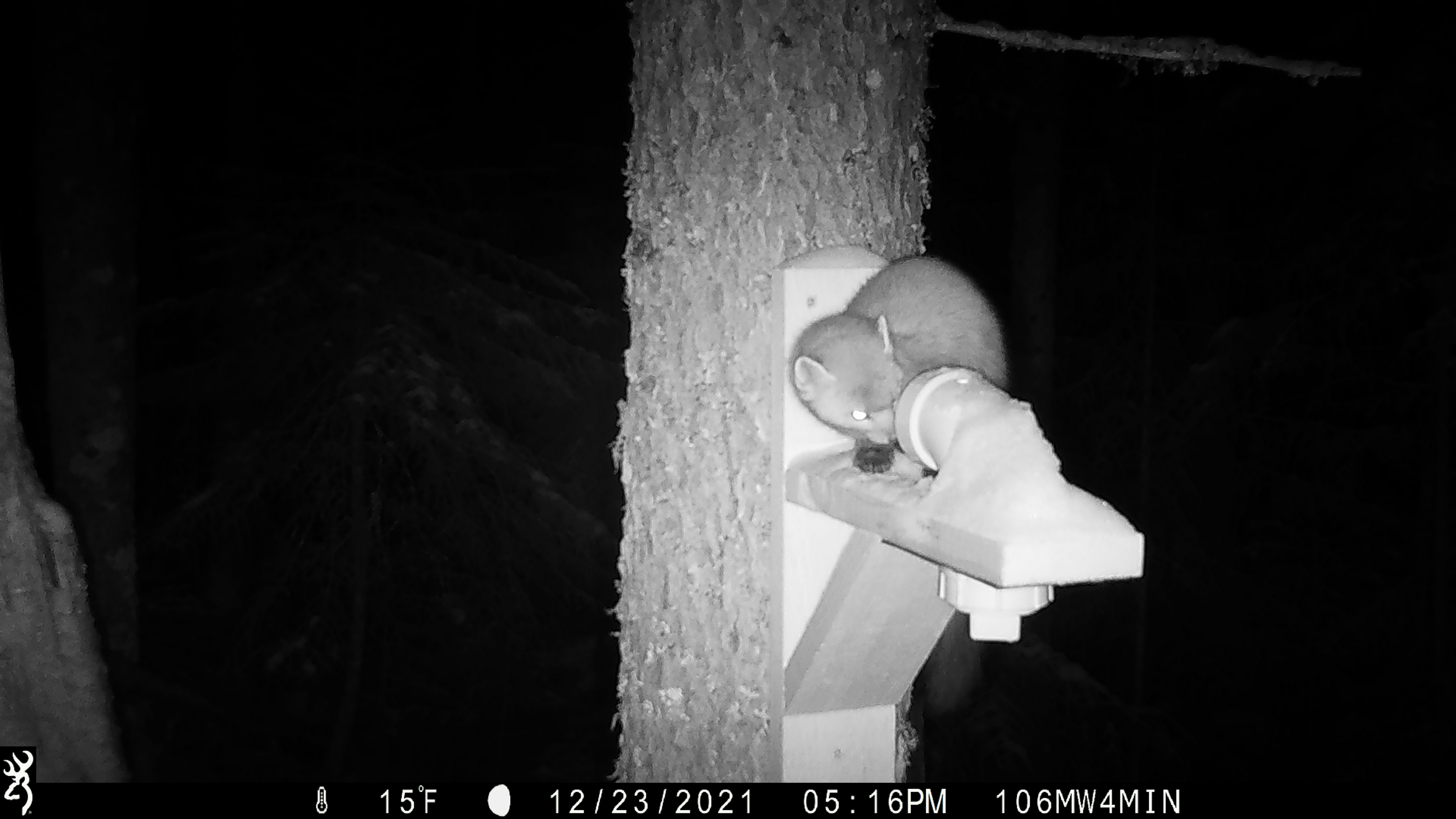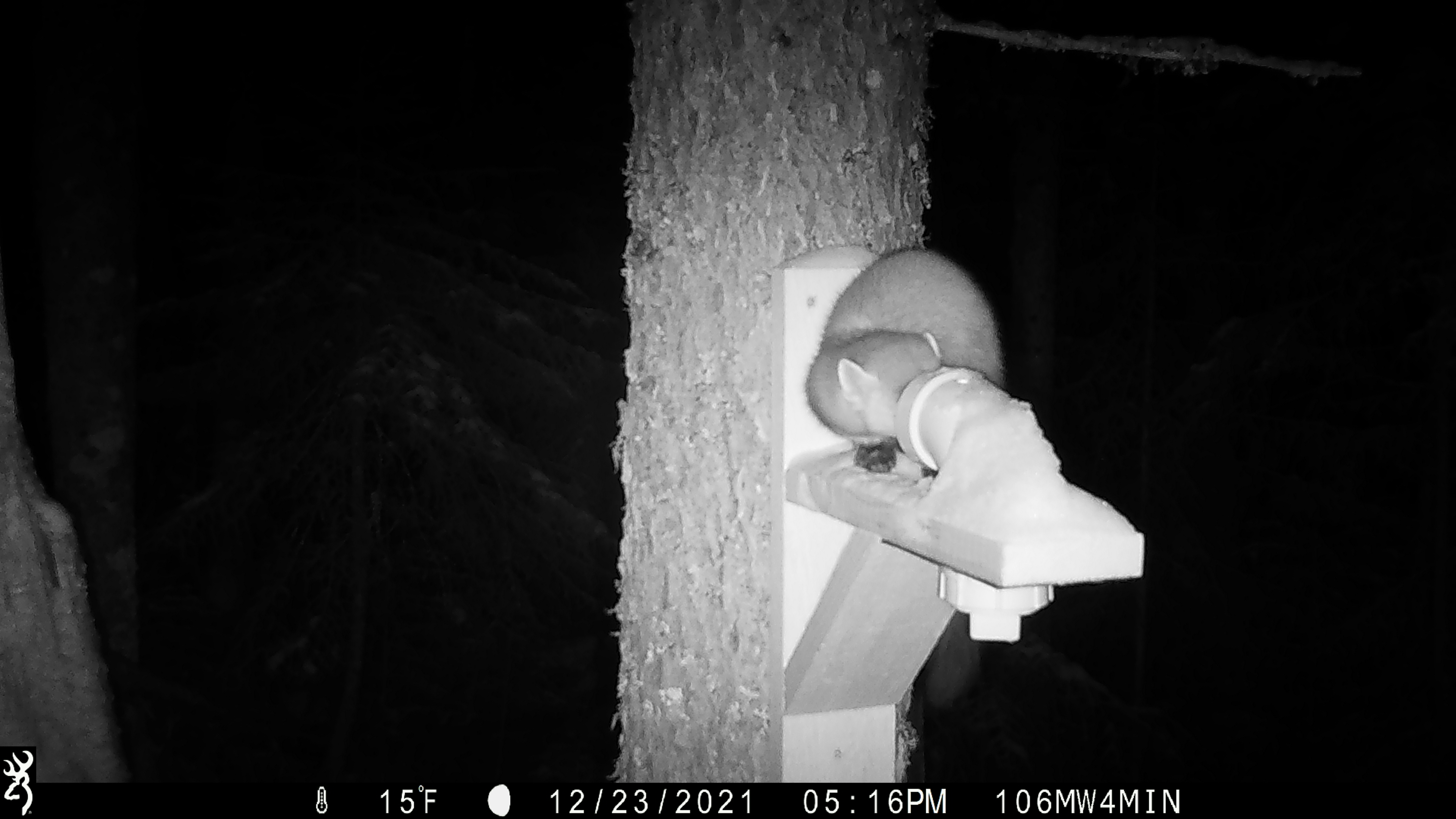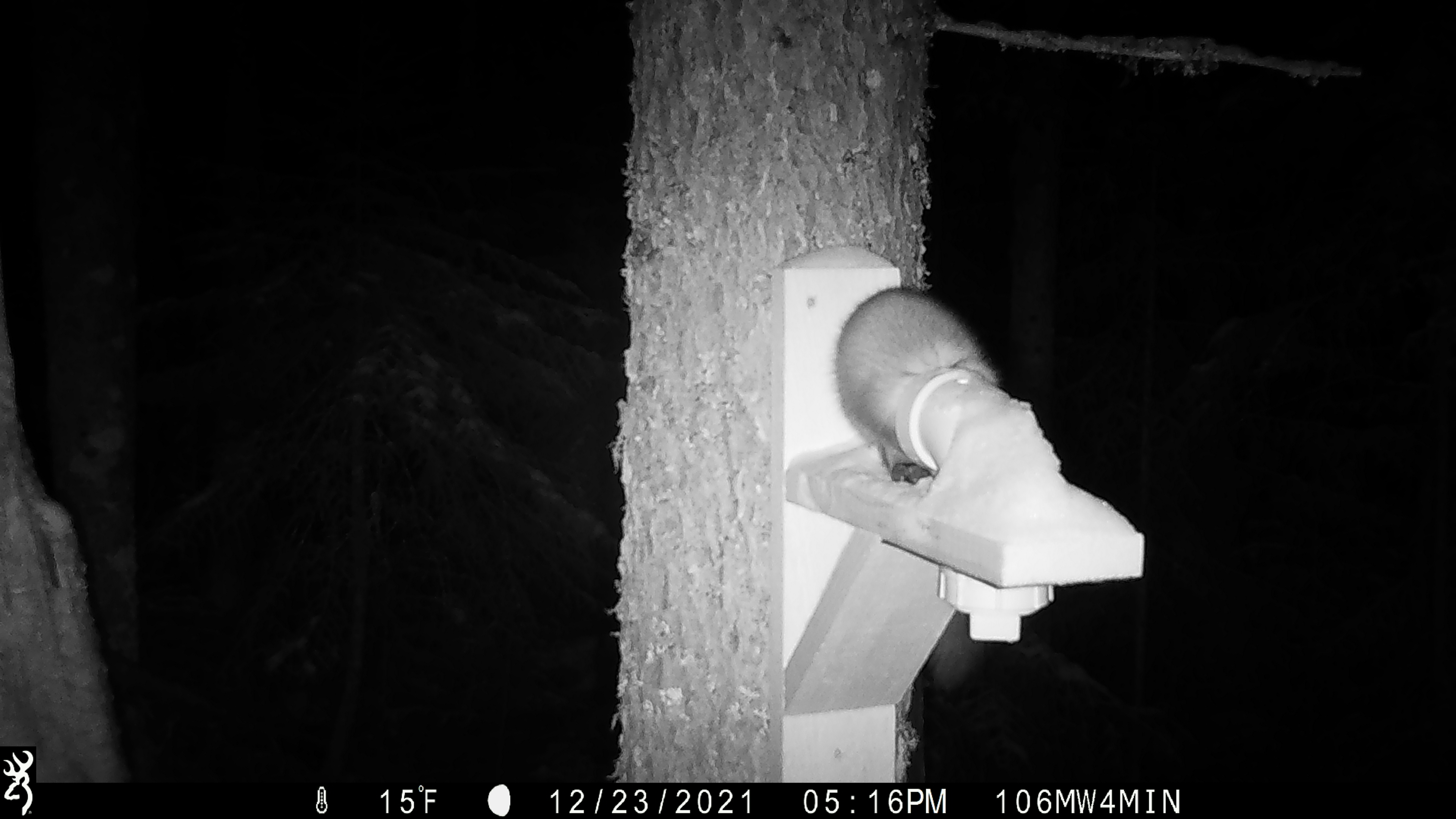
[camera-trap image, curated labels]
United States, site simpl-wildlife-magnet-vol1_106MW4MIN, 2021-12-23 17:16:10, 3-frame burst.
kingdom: Animalia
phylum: Chordata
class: Mammalia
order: Carnivora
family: Mustelidae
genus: Martes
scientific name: Martes americana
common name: american marten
American marten (Martes americana).